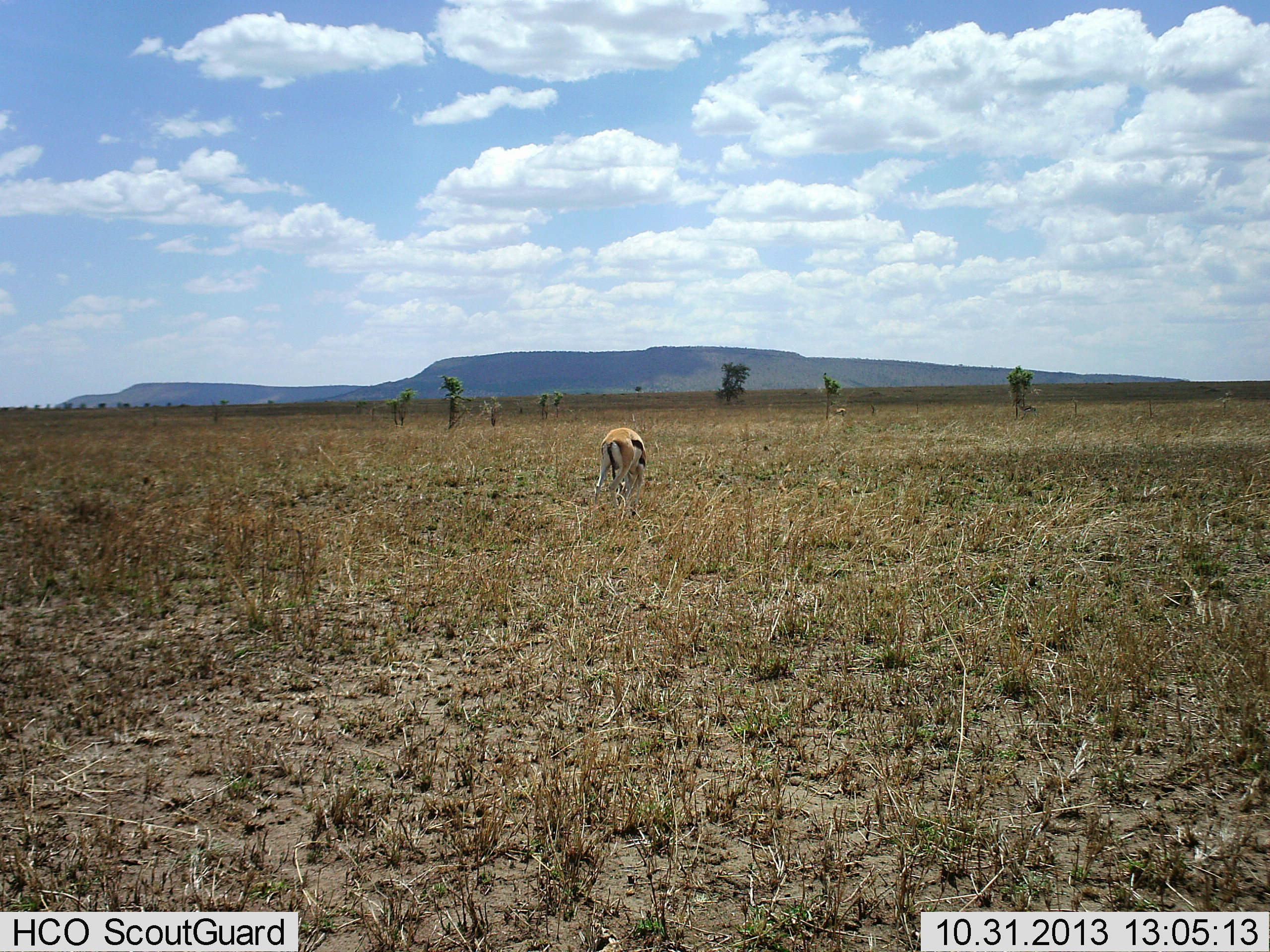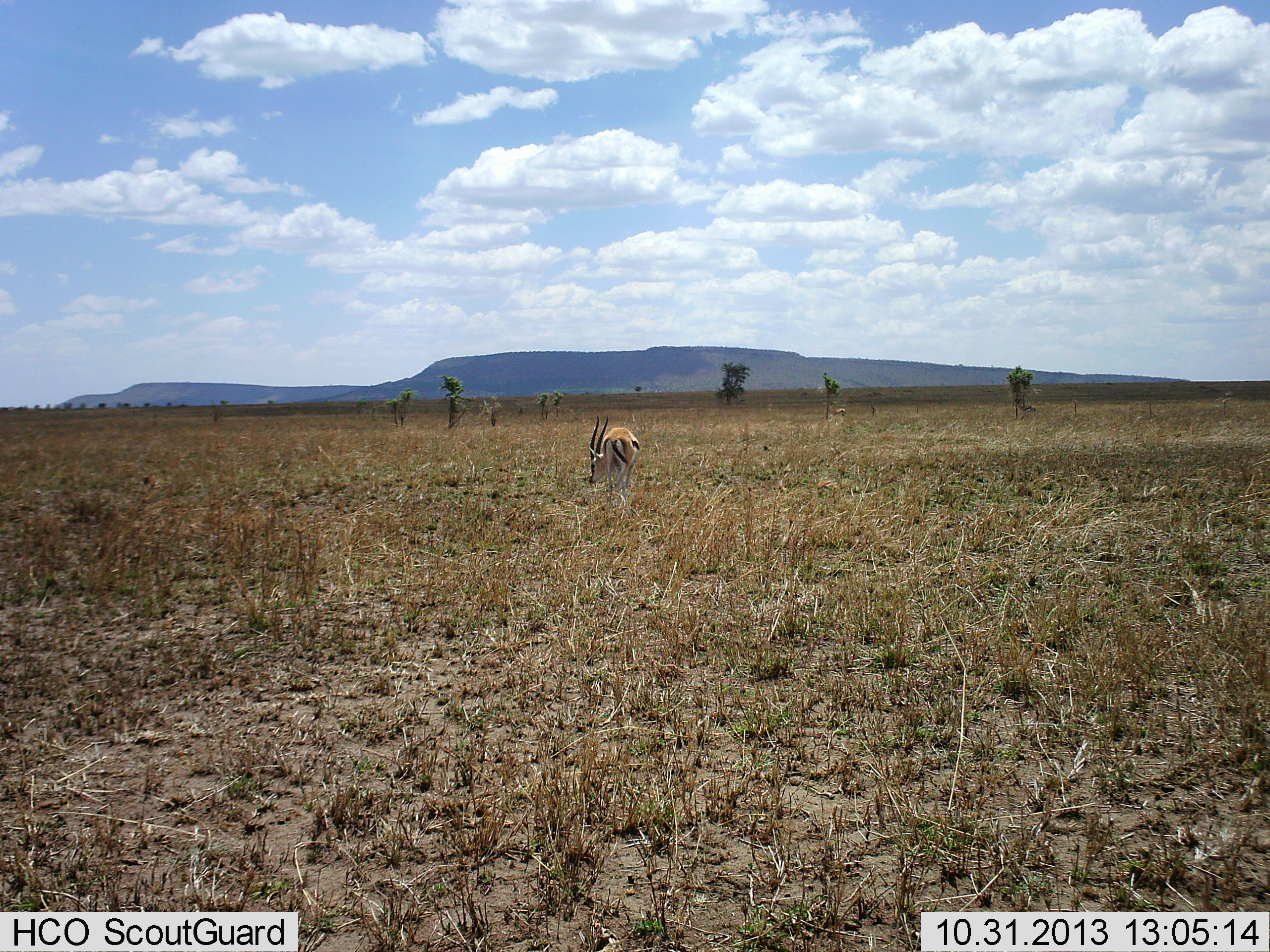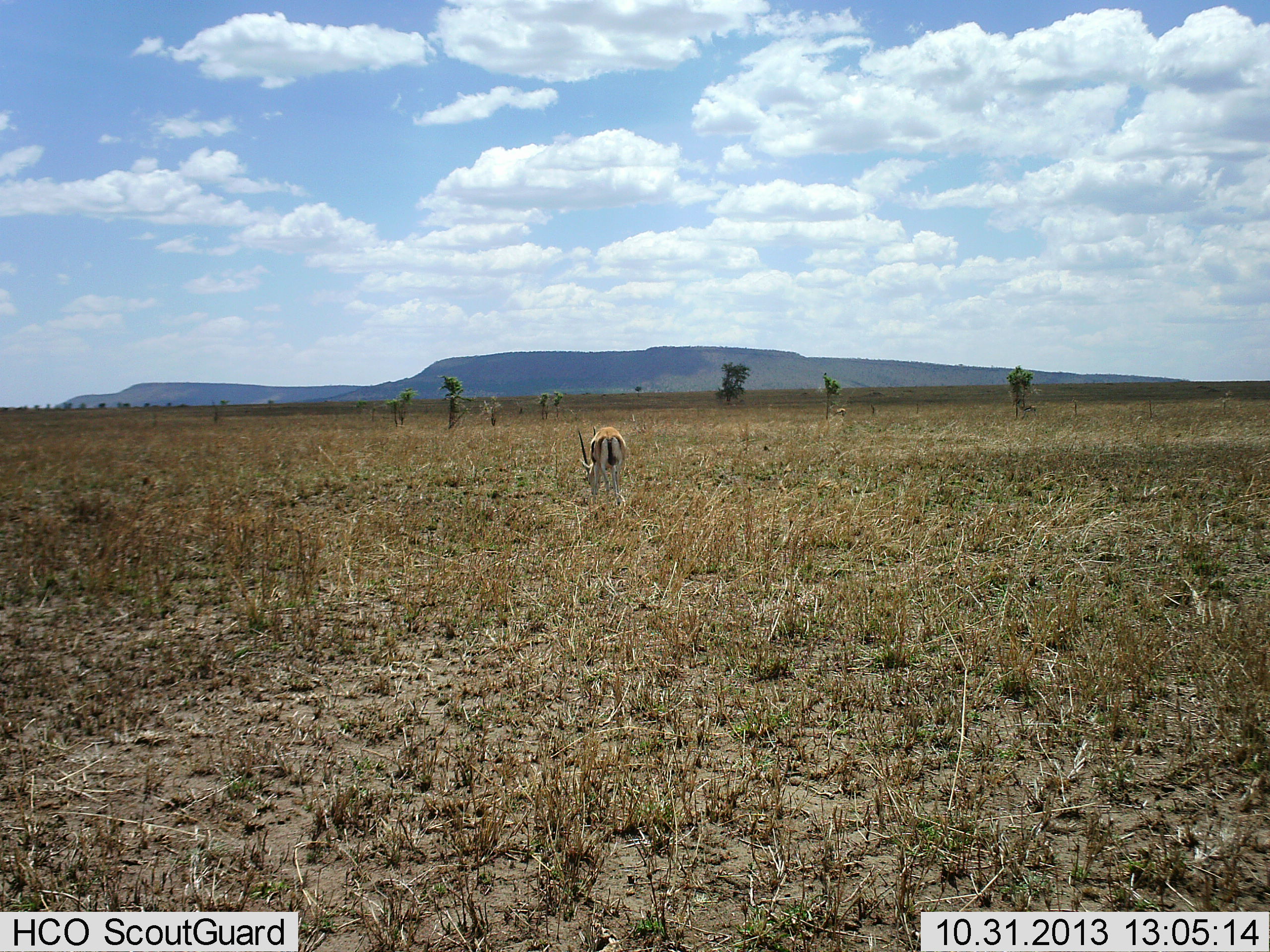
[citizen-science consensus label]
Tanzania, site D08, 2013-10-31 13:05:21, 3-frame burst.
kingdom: Animalia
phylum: Chordata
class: Mammalia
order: Artiodactyla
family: Bovidae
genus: Eudorcas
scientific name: Eudorcas thomsonii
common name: thomson's gazelle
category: gazellethomsons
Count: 1.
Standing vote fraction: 20%.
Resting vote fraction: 0%.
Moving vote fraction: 10%.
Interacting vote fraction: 0%.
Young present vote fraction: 0%.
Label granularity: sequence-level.